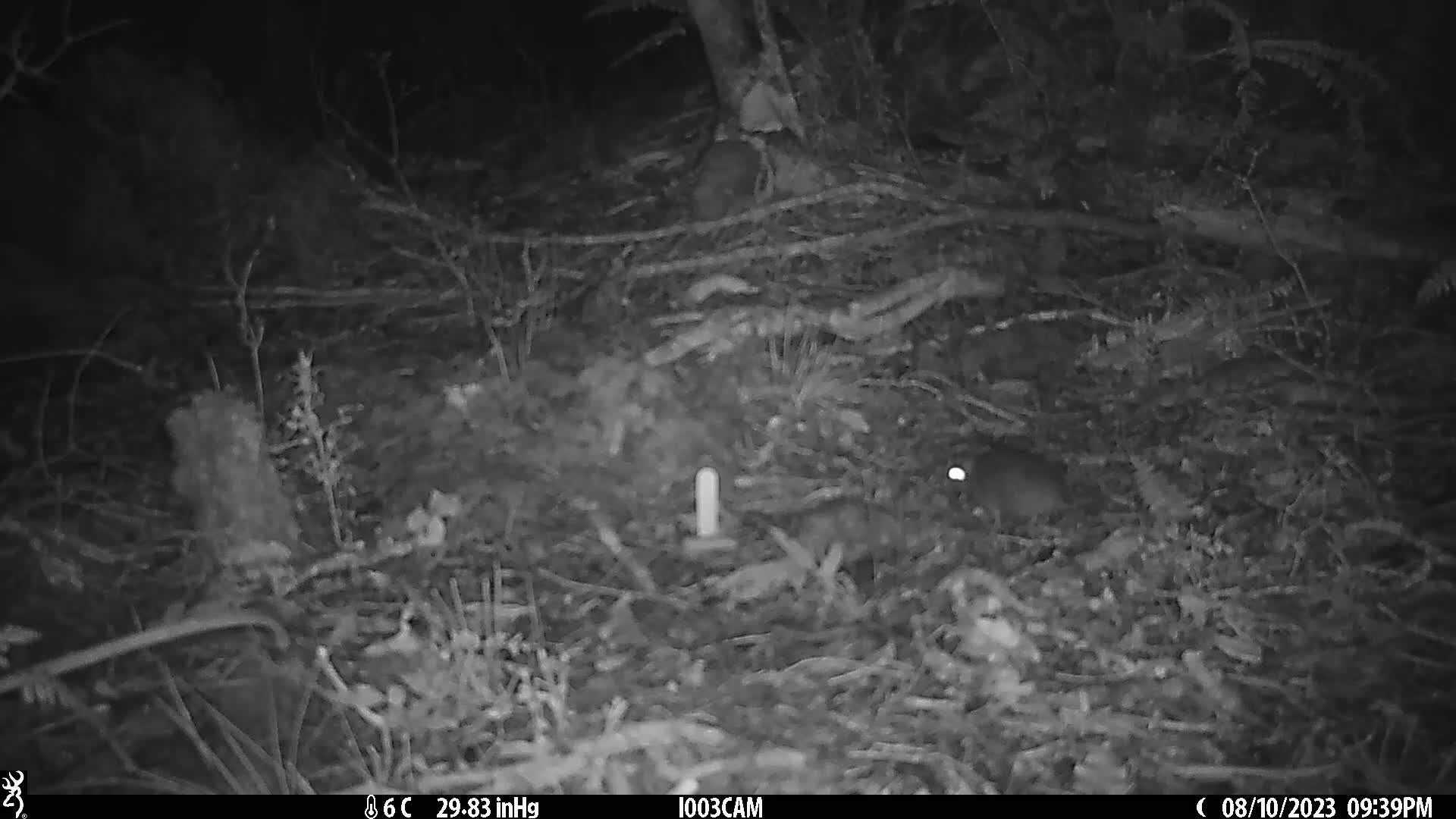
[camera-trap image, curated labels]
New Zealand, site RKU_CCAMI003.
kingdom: Animalia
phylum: Chordata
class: Mammalia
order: Rodentia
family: Muridae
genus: Rattus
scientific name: Rattus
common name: rat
Rat (Rattus).